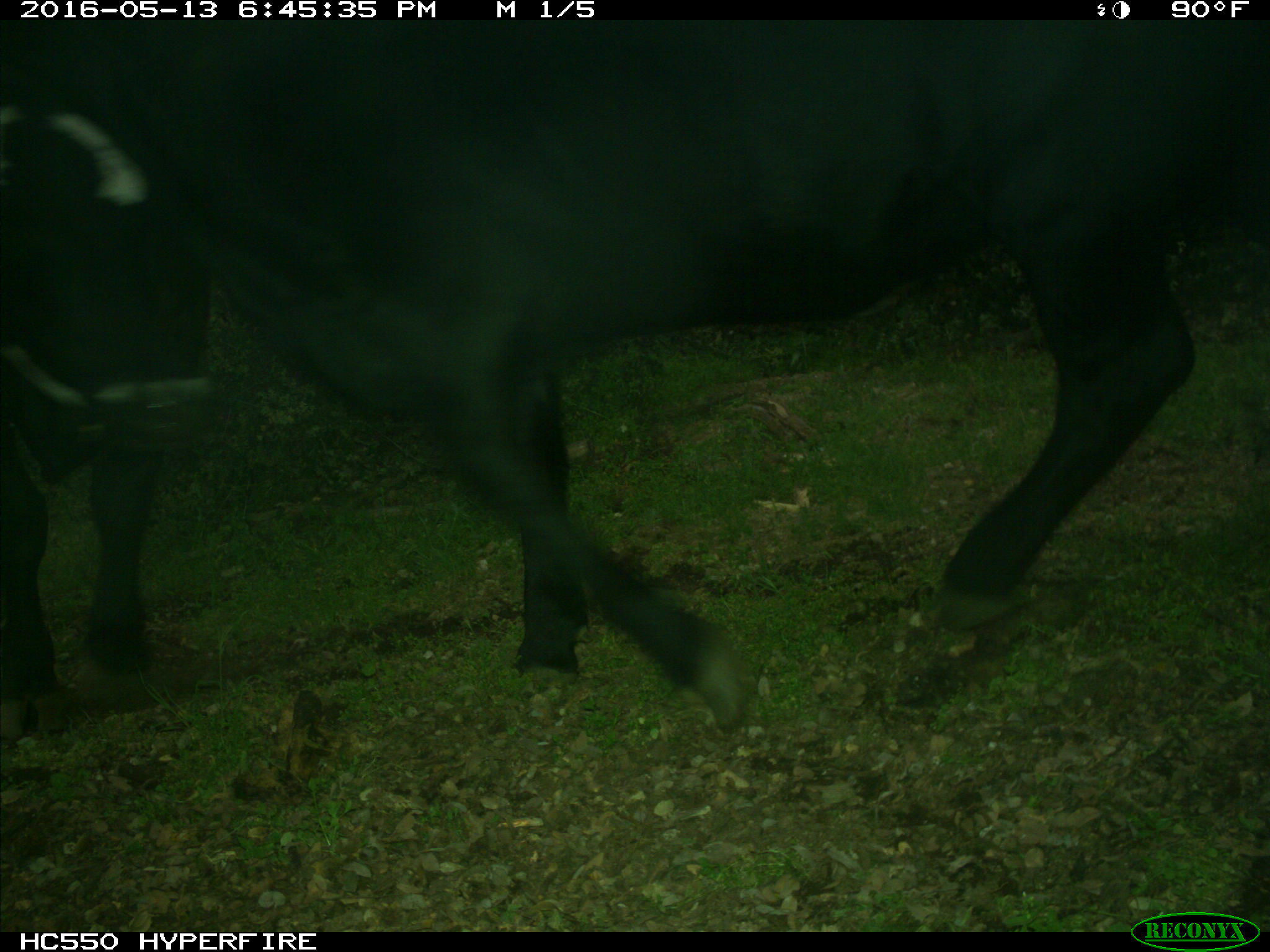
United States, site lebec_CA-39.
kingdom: Animalia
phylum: Chordata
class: Mammalia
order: Artiodactyla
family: Bovidae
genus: Bos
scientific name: Bos taurus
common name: domestic cow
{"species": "Bos taurus (domestic cow)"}